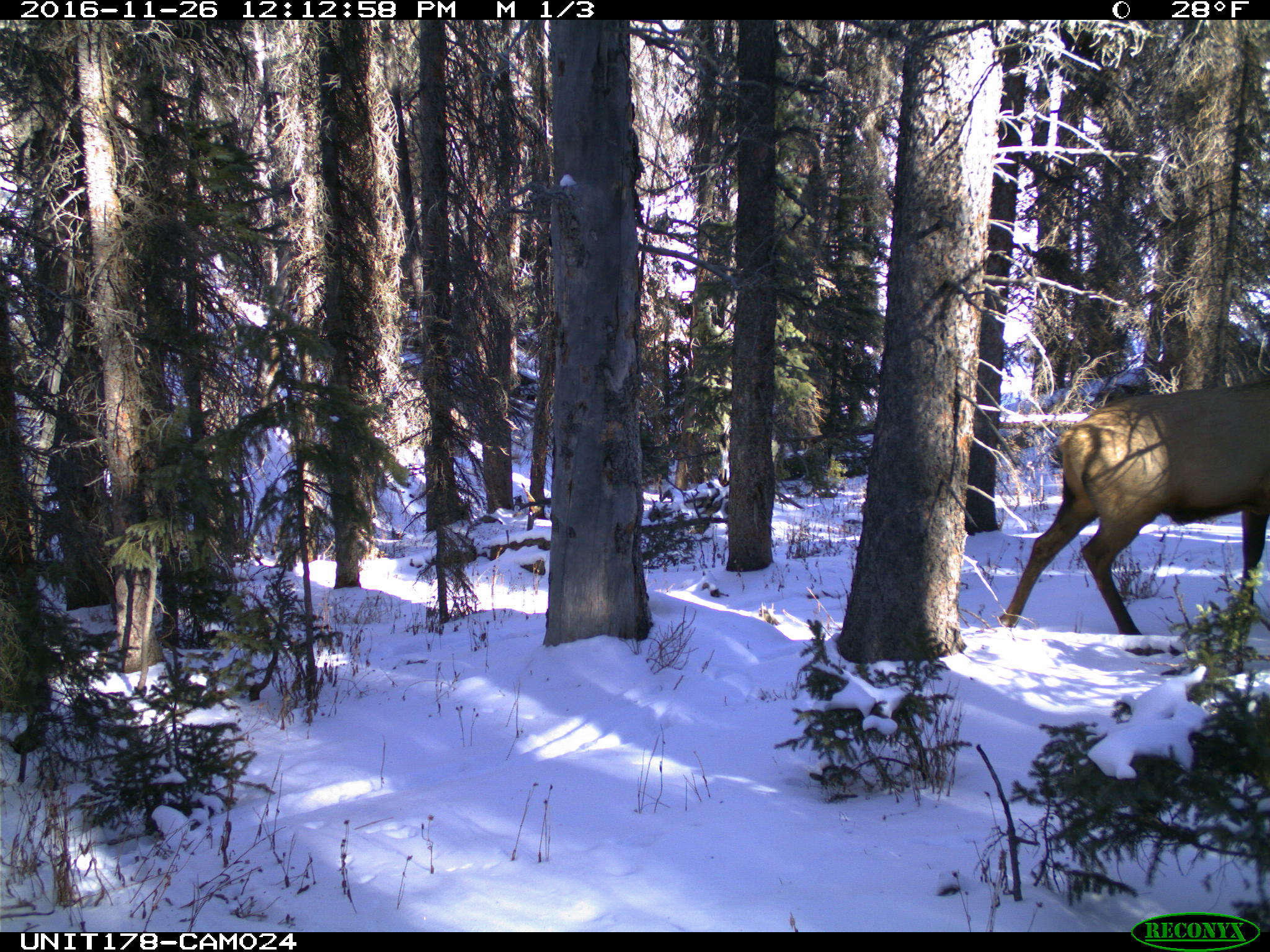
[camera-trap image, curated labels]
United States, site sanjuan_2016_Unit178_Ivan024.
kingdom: Animalia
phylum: Chordata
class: Mammalia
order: Artiodactyla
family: Cervidae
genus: Cervus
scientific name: Cervus elaphus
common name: red deer